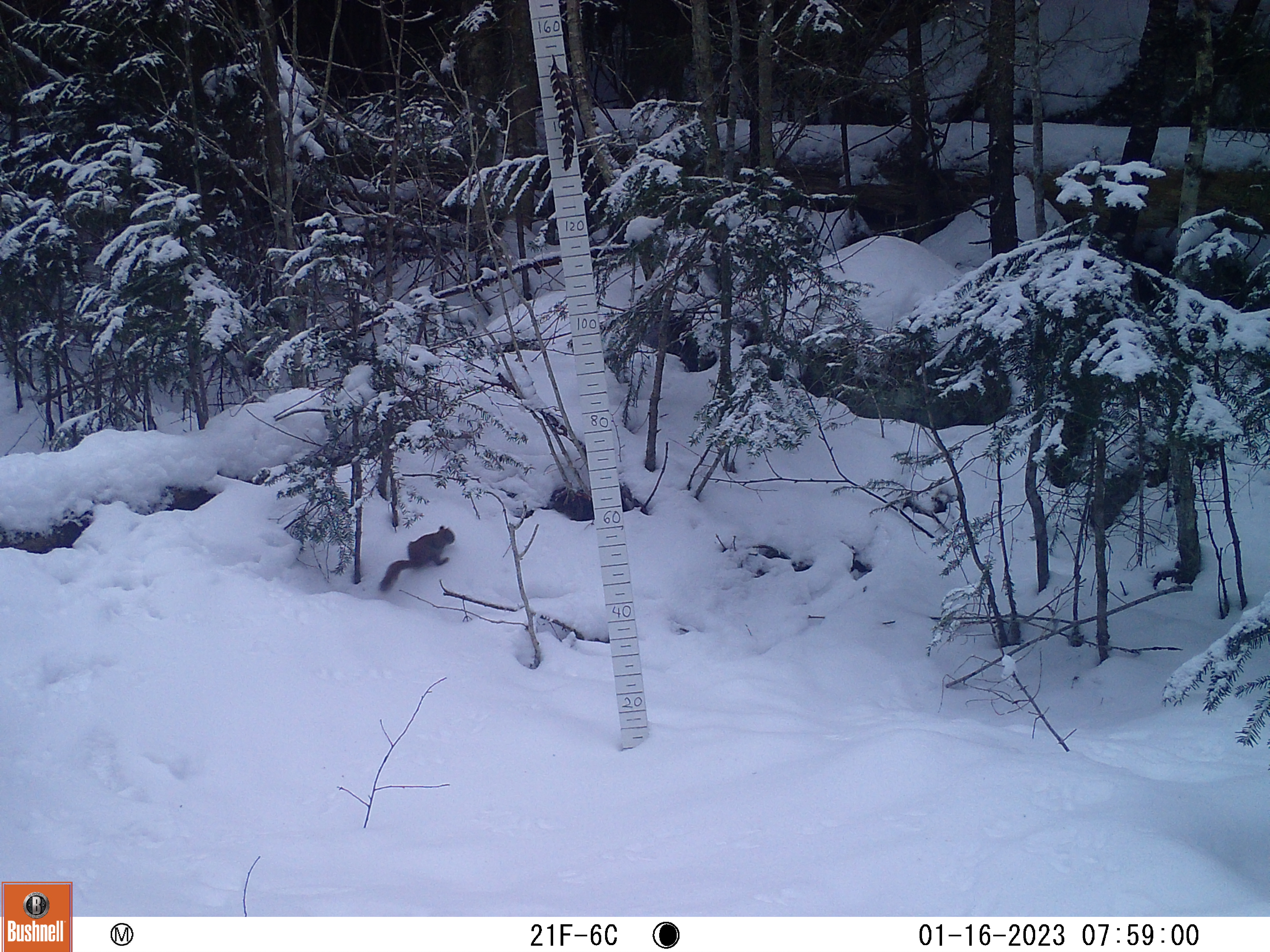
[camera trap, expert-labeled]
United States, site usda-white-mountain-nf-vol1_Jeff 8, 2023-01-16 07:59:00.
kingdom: Animalia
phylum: Chordata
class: Mammalia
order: Rodentia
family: Sciuridae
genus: Tamiasciurus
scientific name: Tamiasciurus hudsonicus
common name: red squirrel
Red squirrel (Tamiasciurus hudsonicus).